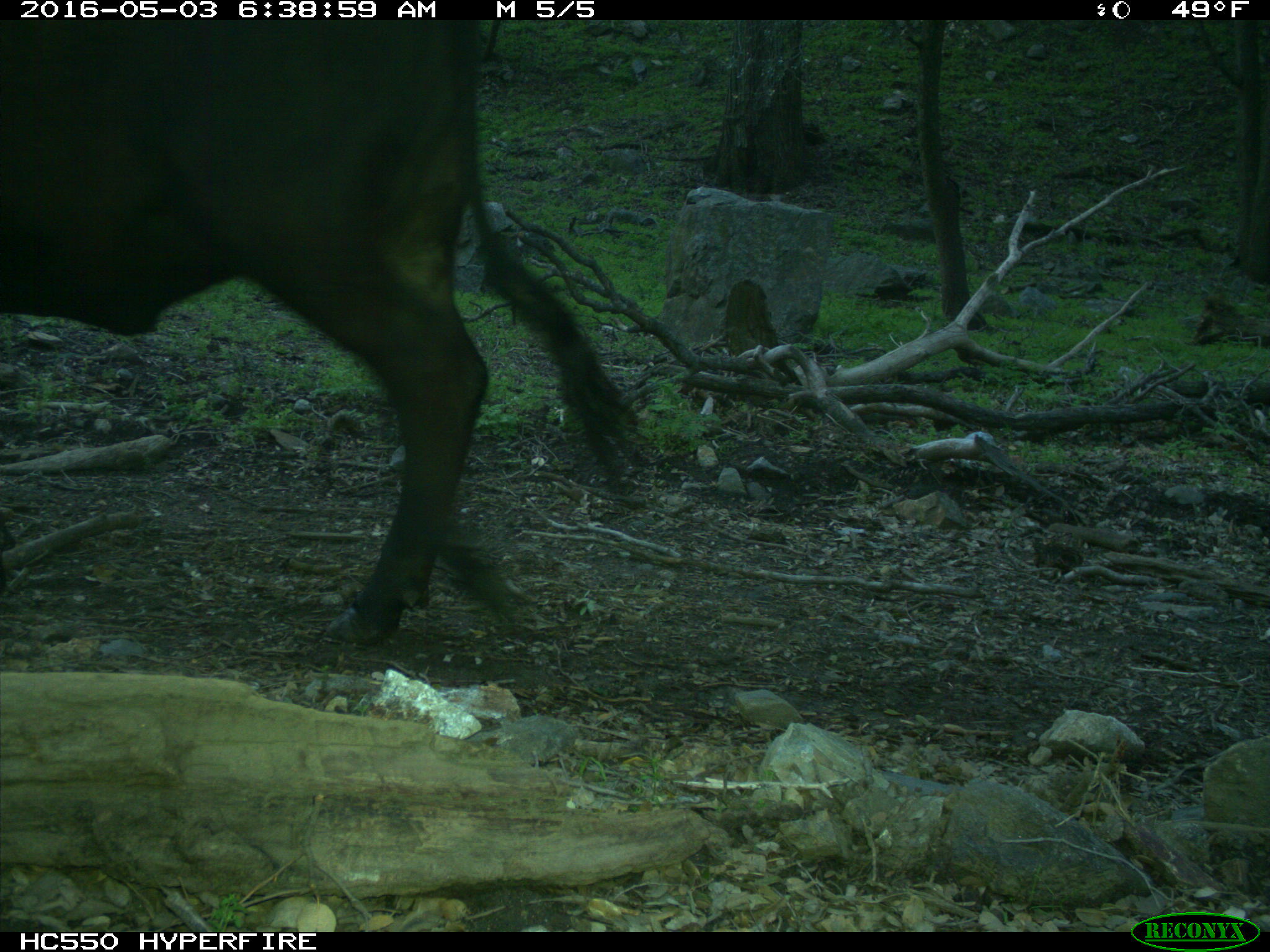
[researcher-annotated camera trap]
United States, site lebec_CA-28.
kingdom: Animalia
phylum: Chordata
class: Mammalia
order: Artiodactyla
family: Bovidae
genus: Bos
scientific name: Bos taurus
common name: domestic cow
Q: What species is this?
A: Bos taurus (domestic cow).